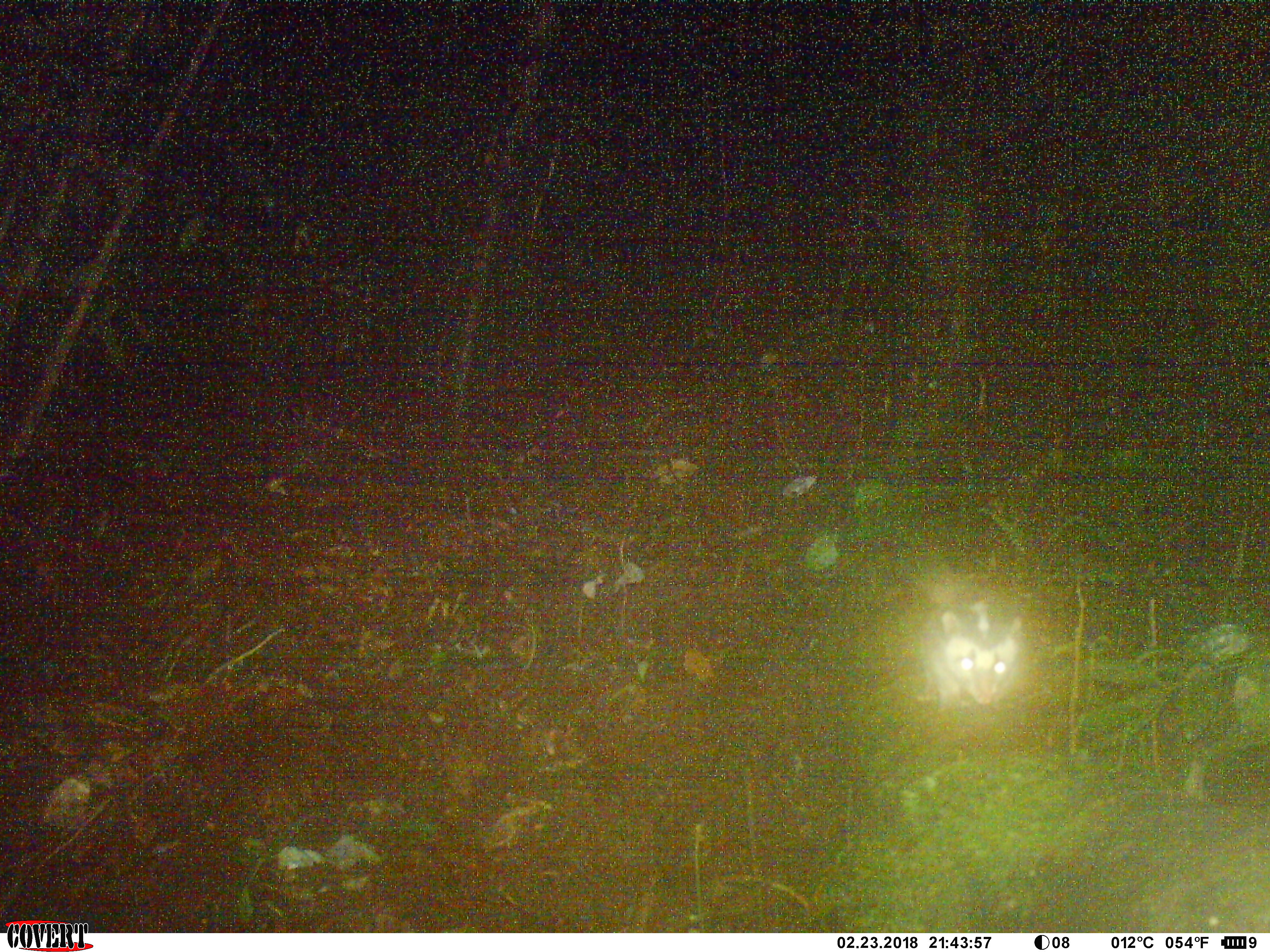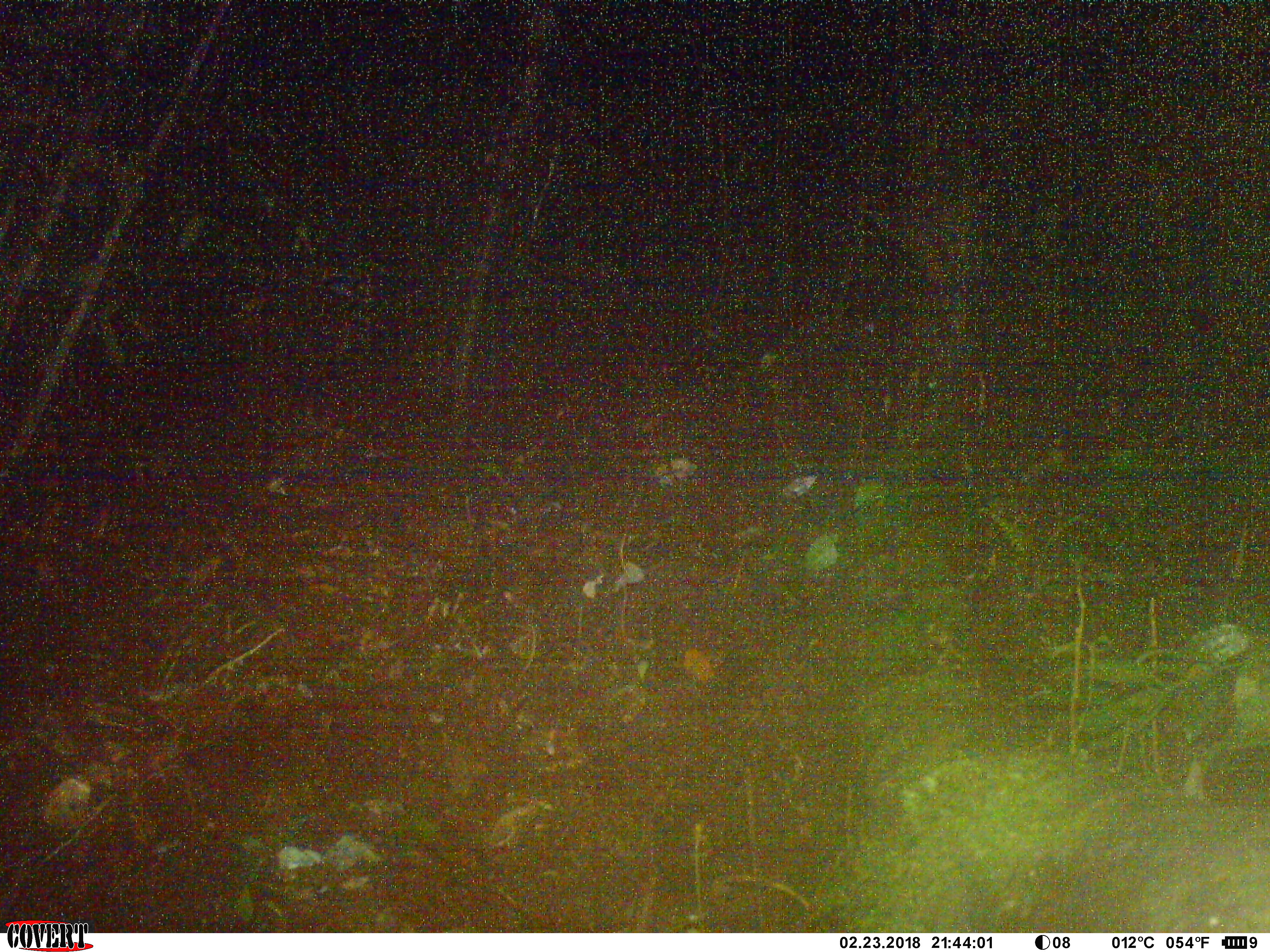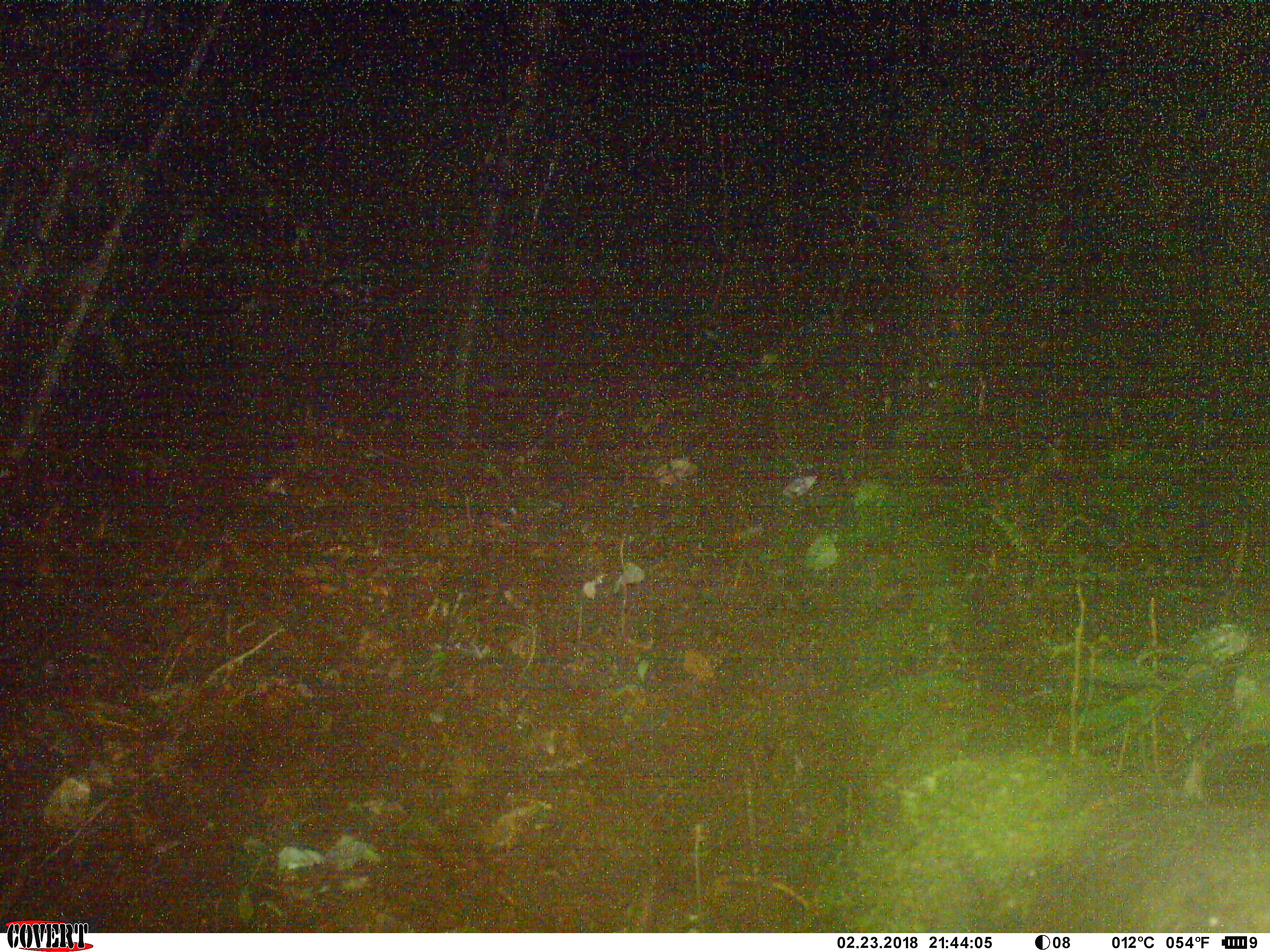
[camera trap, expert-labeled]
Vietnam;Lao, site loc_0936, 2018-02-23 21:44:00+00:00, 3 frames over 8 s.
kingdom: Animalia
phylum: Chordata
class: Mammalia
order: Carnivora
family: Mustelidae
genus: Melogale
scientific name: Melogale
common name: ferret badger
Ferret badger (Melogale). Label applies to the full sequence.